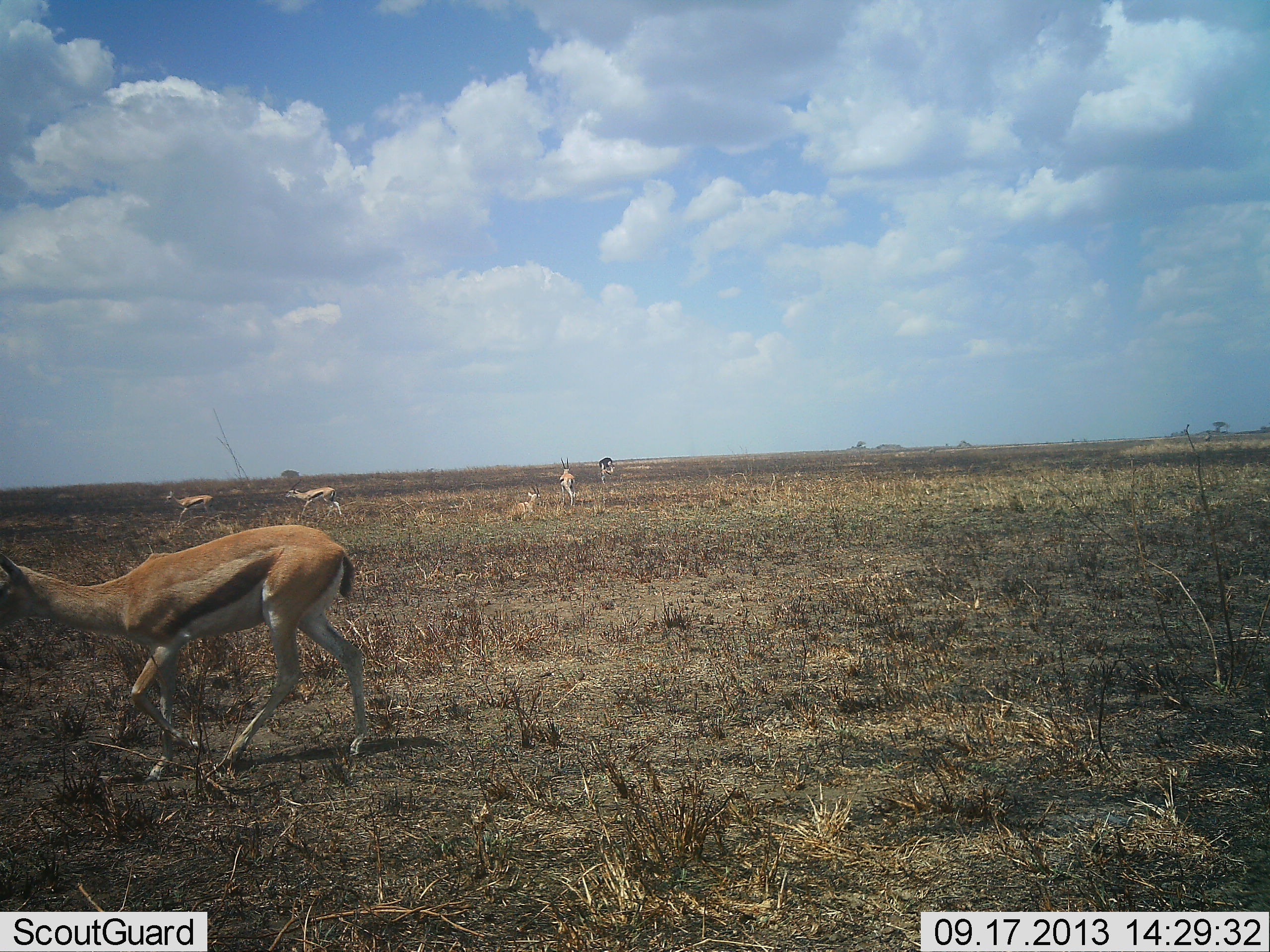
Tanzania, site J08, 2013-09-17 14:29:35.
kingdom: Animalia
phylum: Chordata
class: Mammalia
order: Artiodactyla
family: Bovidae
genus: Eudorcas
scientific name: Eudorcas thomsonii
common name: thomson's gazelle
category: gazellethomsons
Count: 5.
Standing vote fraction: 40%.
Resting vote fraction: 20%.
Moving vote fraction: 90%.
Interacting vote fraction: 0%.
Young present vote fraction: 0%.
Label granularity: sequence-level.